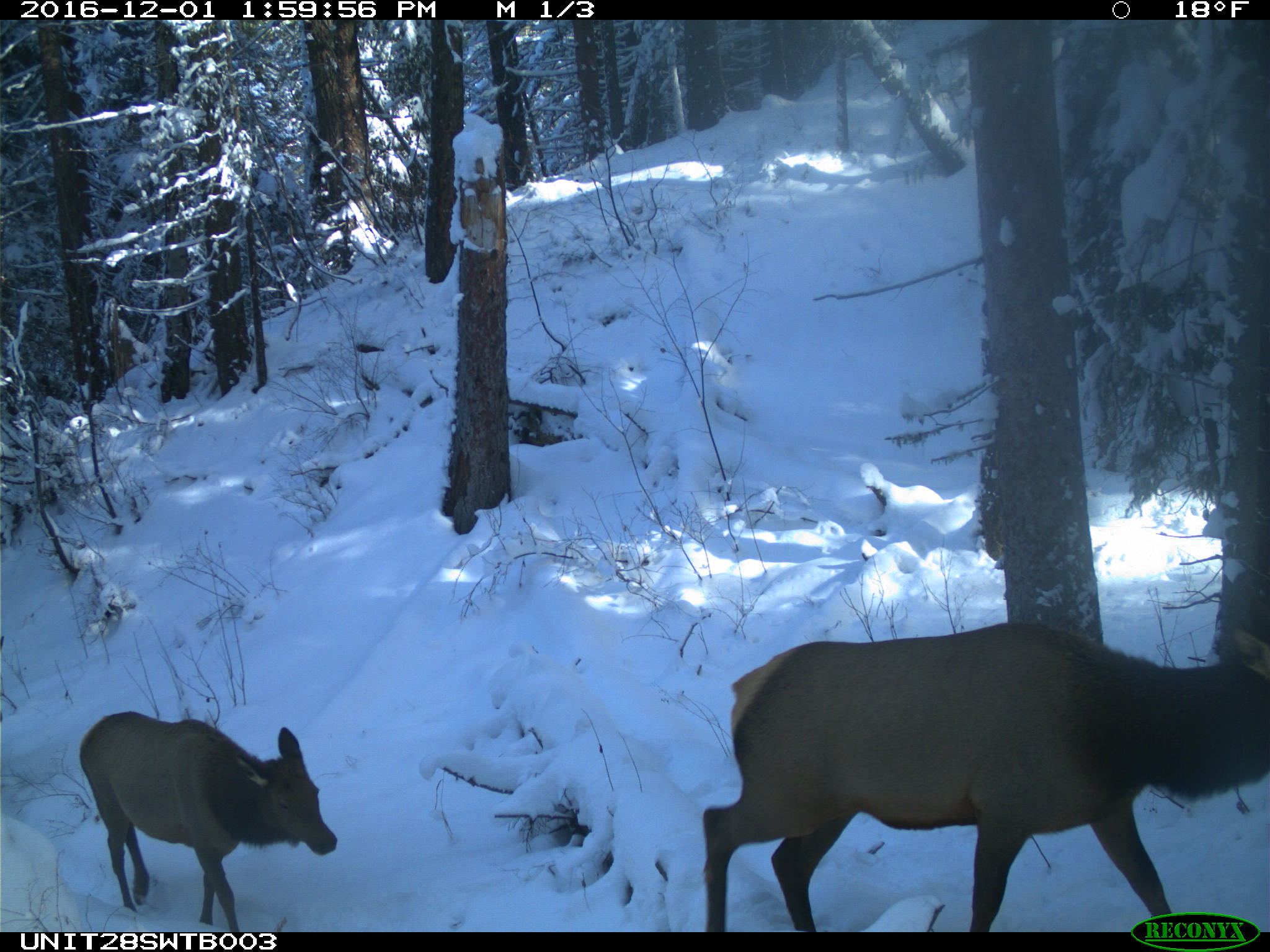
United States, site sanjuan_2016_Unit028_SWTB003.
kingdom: Animalia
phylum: Chordata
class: Mammalia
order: Artiodactyla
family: Cervidae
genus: Cervus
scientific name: Cervus elaphus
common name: red deer